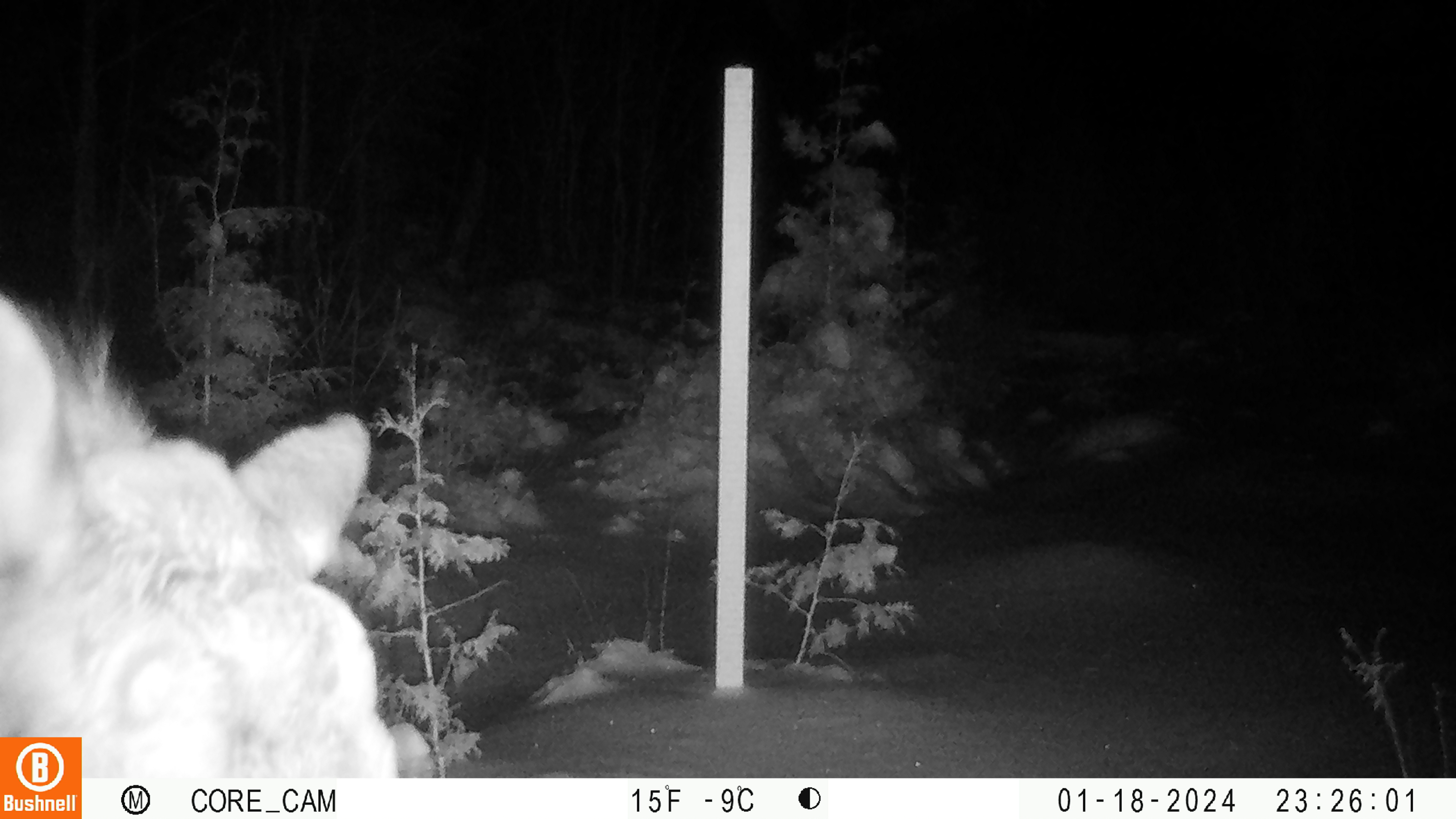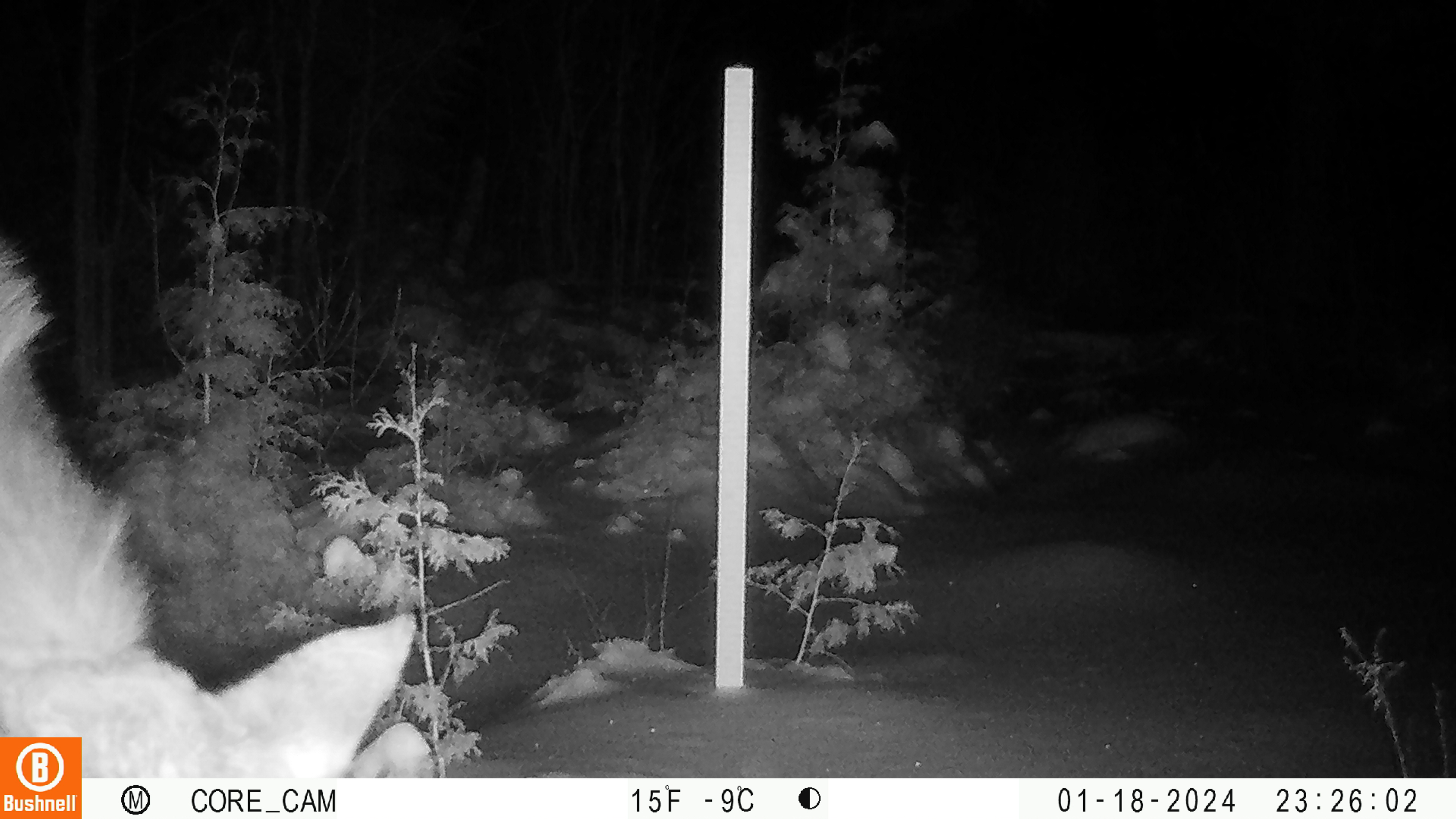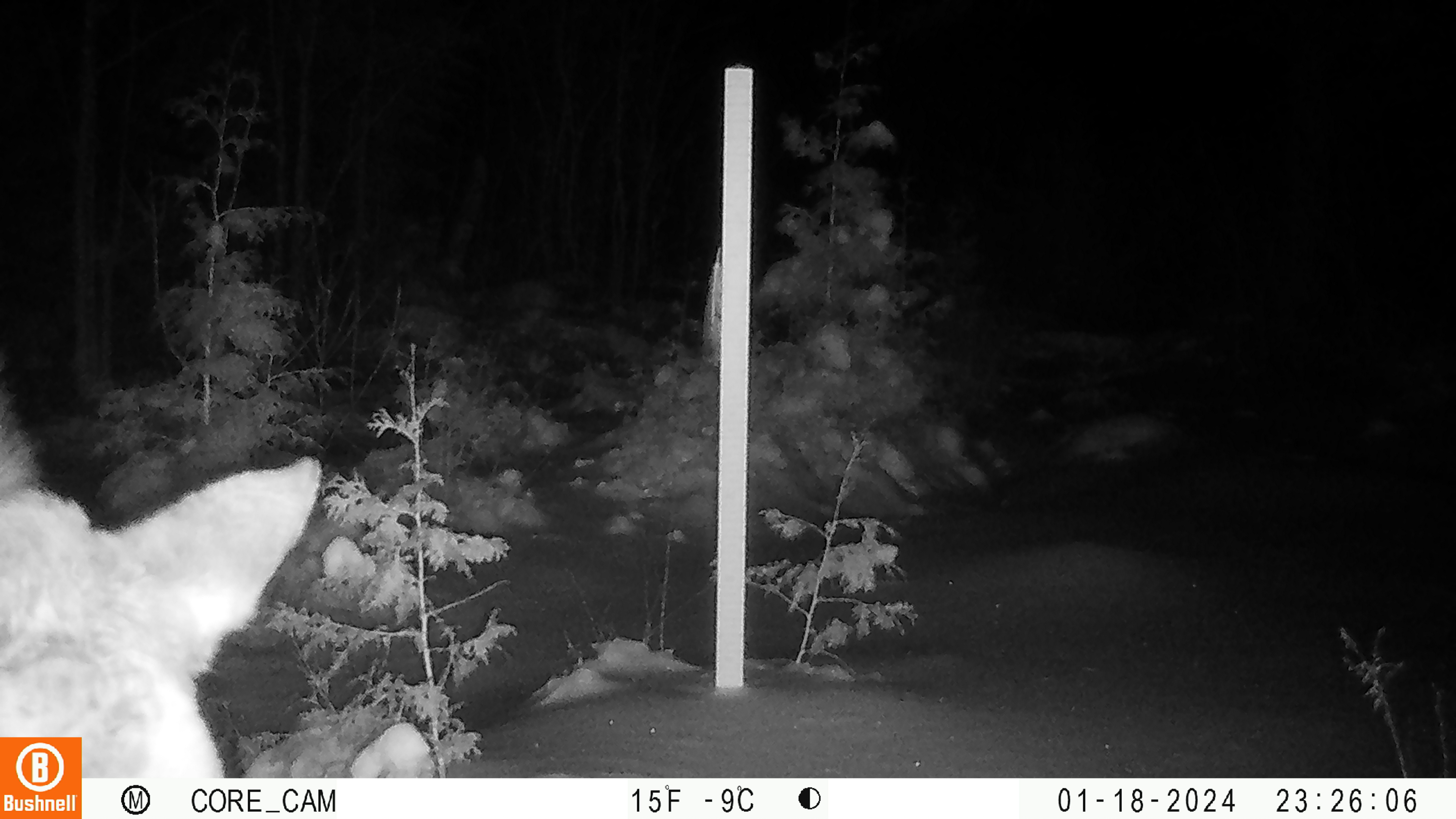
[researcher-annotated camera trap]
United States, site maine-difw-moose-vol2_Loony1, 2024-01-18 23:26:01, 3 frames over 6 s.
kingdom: Animalia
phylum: Chordata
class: Mammalia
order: Artiodactyla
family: Cervidae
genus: Alces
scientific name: Alces alces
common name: moose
Moose (Alces alces).